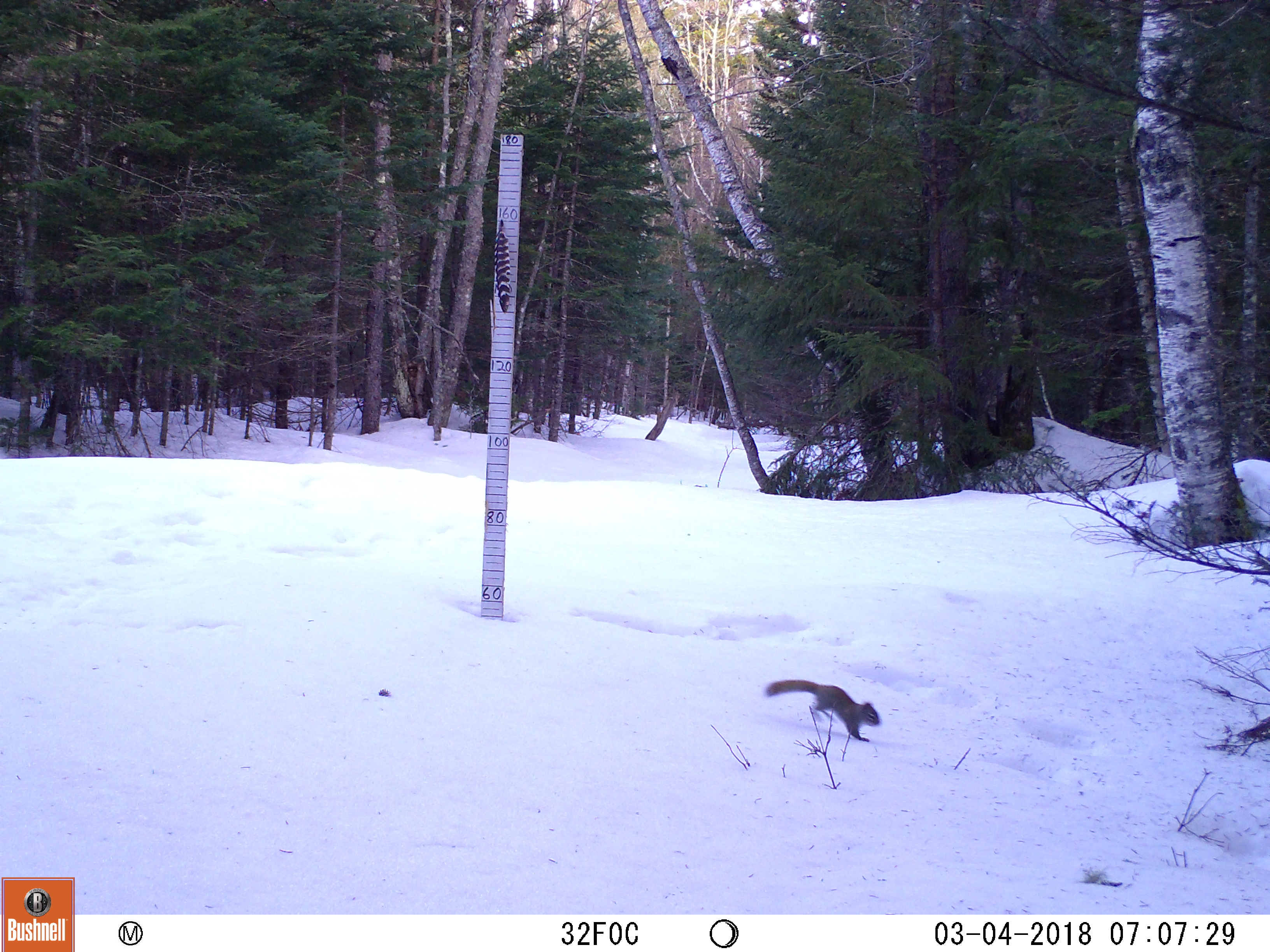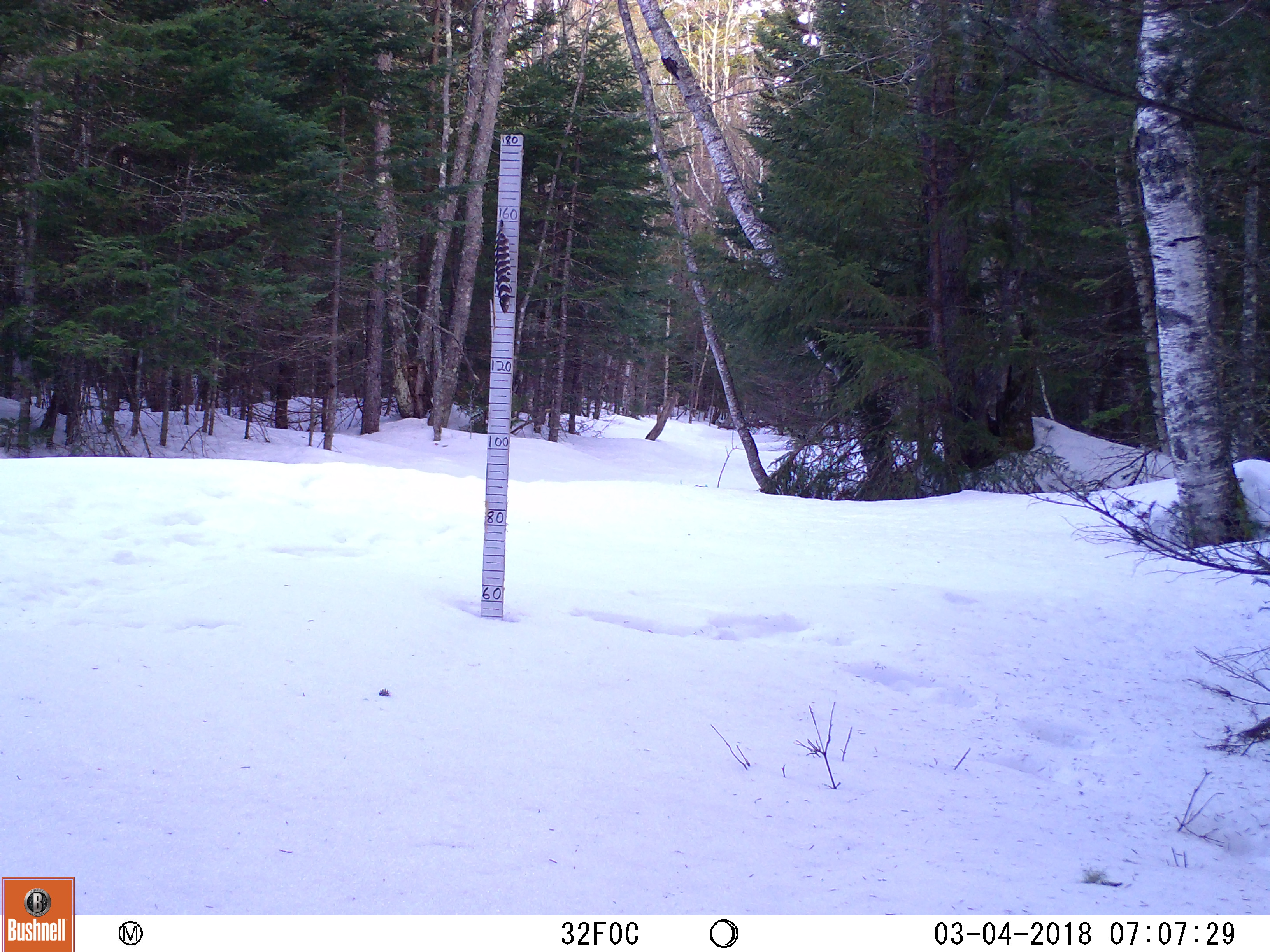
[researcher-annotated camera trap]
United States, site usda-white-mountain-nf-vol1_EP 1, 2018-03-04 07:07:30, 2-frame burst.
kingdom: Animalia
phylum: Chordata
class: Mammalia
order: Rodentia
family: Sciuridae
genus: Tamiasciurus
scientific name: Tamiasciurus hudsonicus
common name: red squirrel